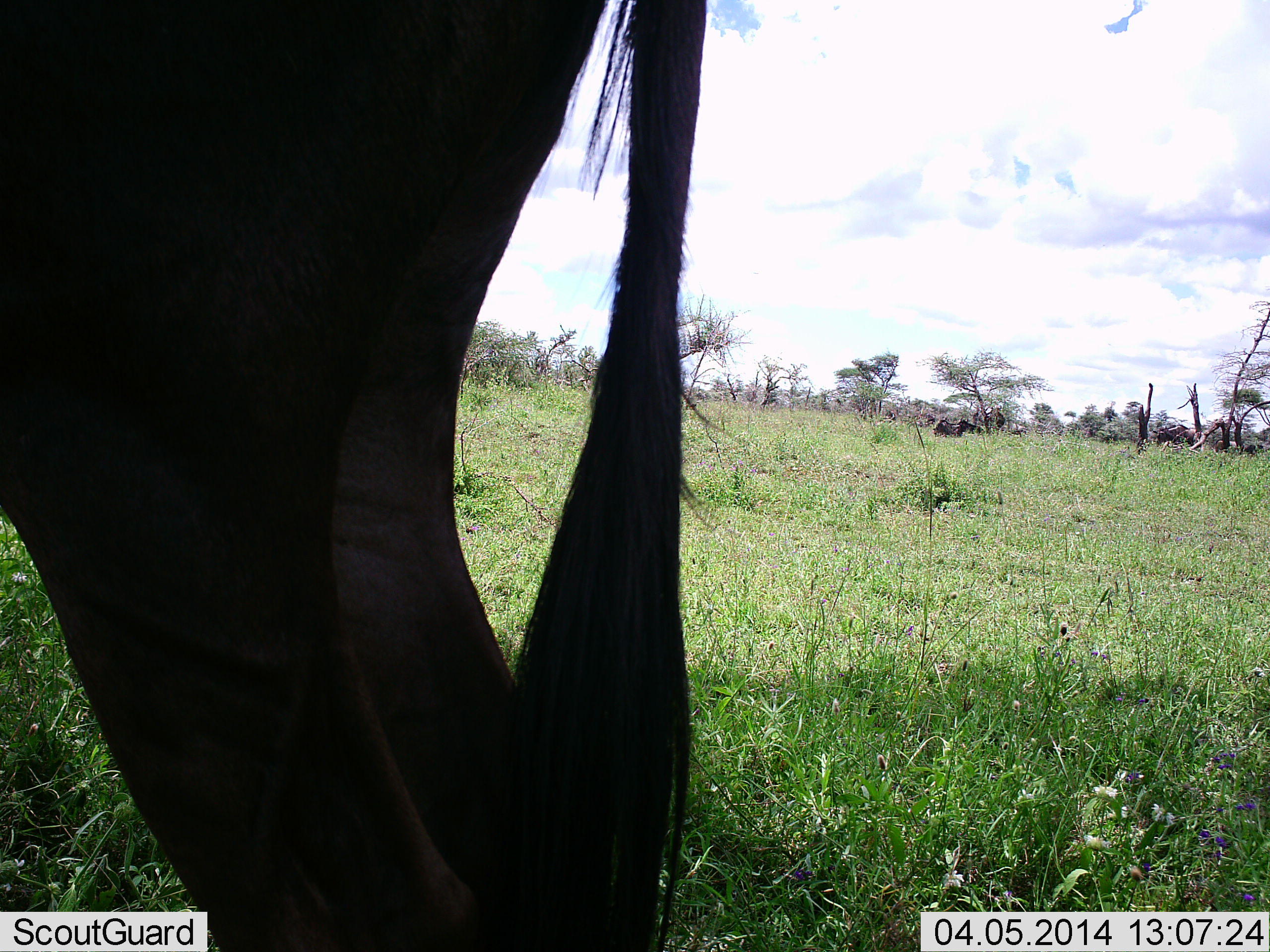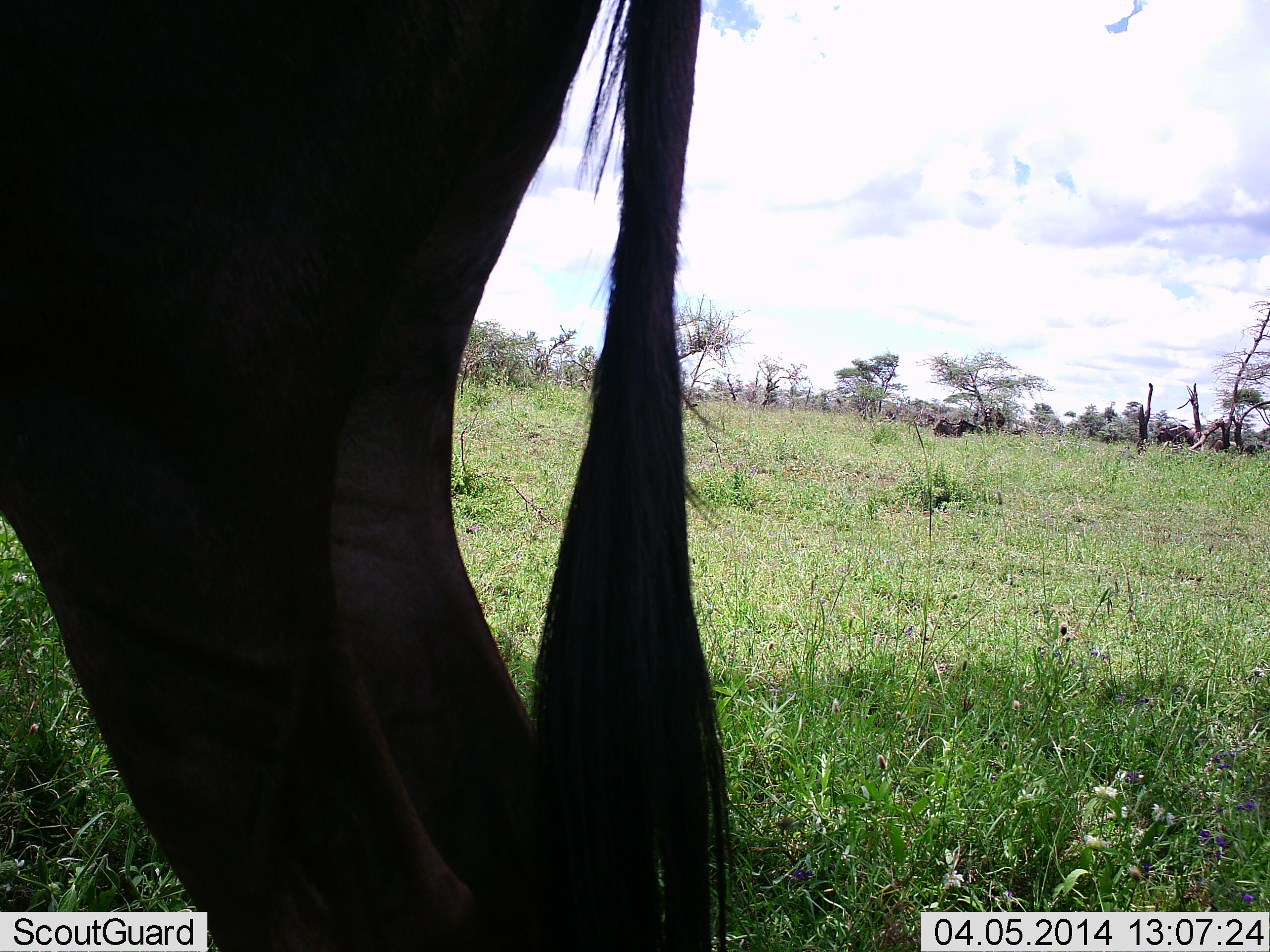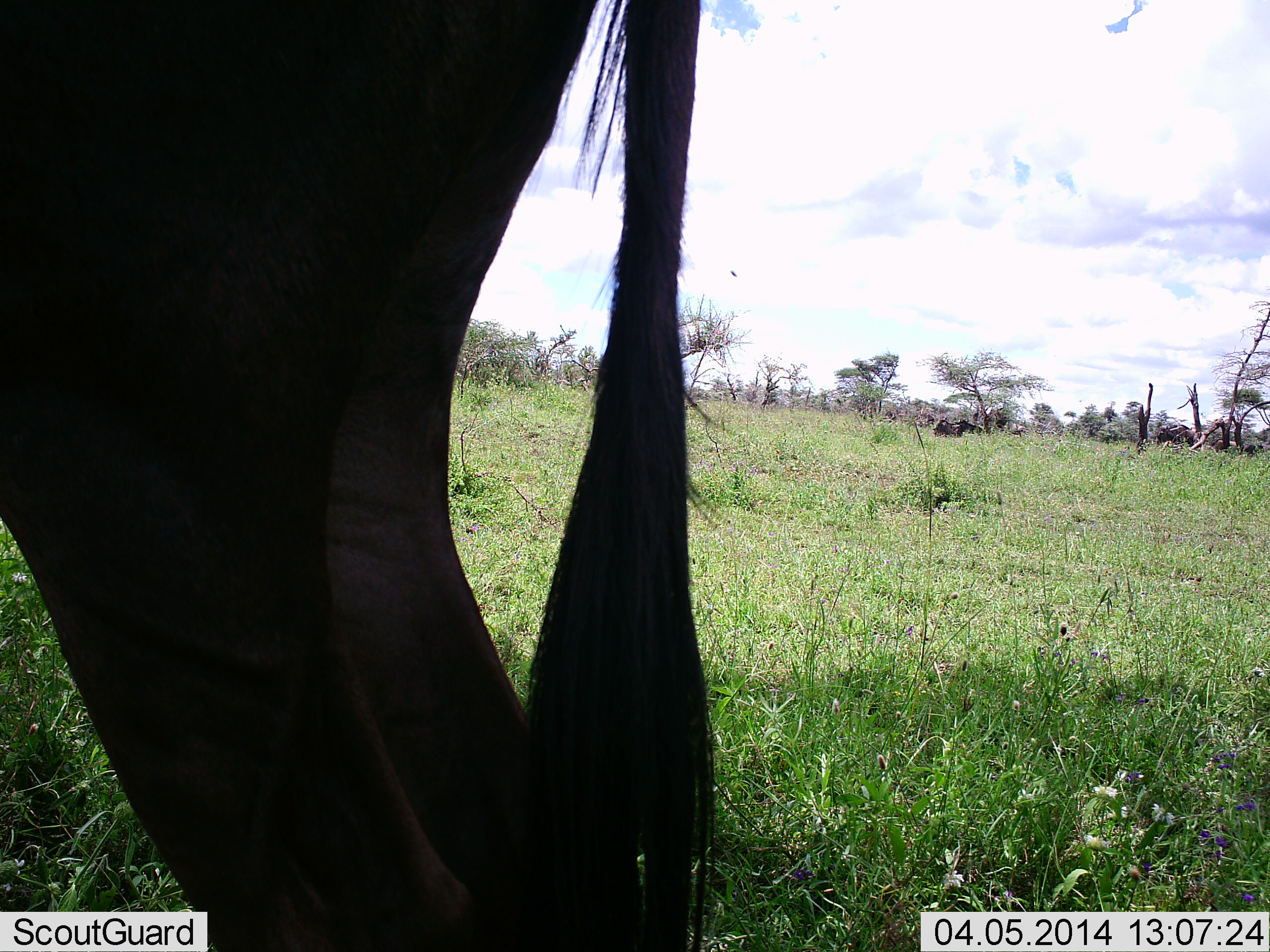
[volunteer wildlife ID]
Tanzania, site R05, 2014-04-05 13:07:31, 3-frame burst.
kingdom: Animalia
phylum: Chordata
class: Mammalia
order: Artiodactyla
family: Bovidae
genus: Connochaetes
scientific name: Connochaetes taurinus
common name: blue wildebeest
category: wildebeest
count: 1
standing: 97%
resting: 8%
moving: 0%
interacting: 0%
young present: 0%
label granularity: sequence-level